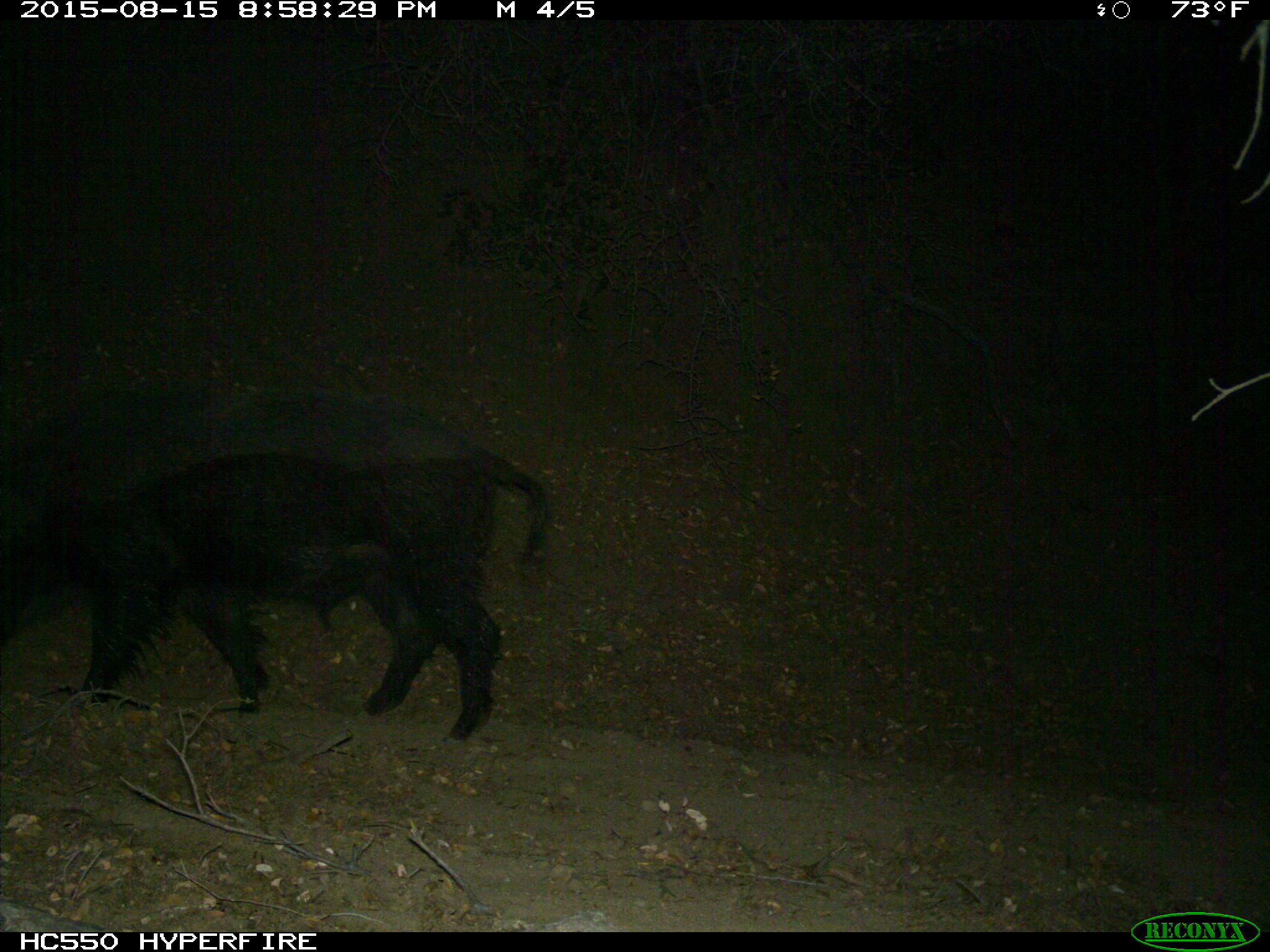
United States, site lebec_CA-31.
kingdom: Animalia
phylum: Chordata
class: Mammalia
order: Artiodactyla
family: Suidae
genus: Sus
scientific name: Sus scrofa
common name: wild boar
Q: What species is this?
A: Sus scrofa (wild boar).